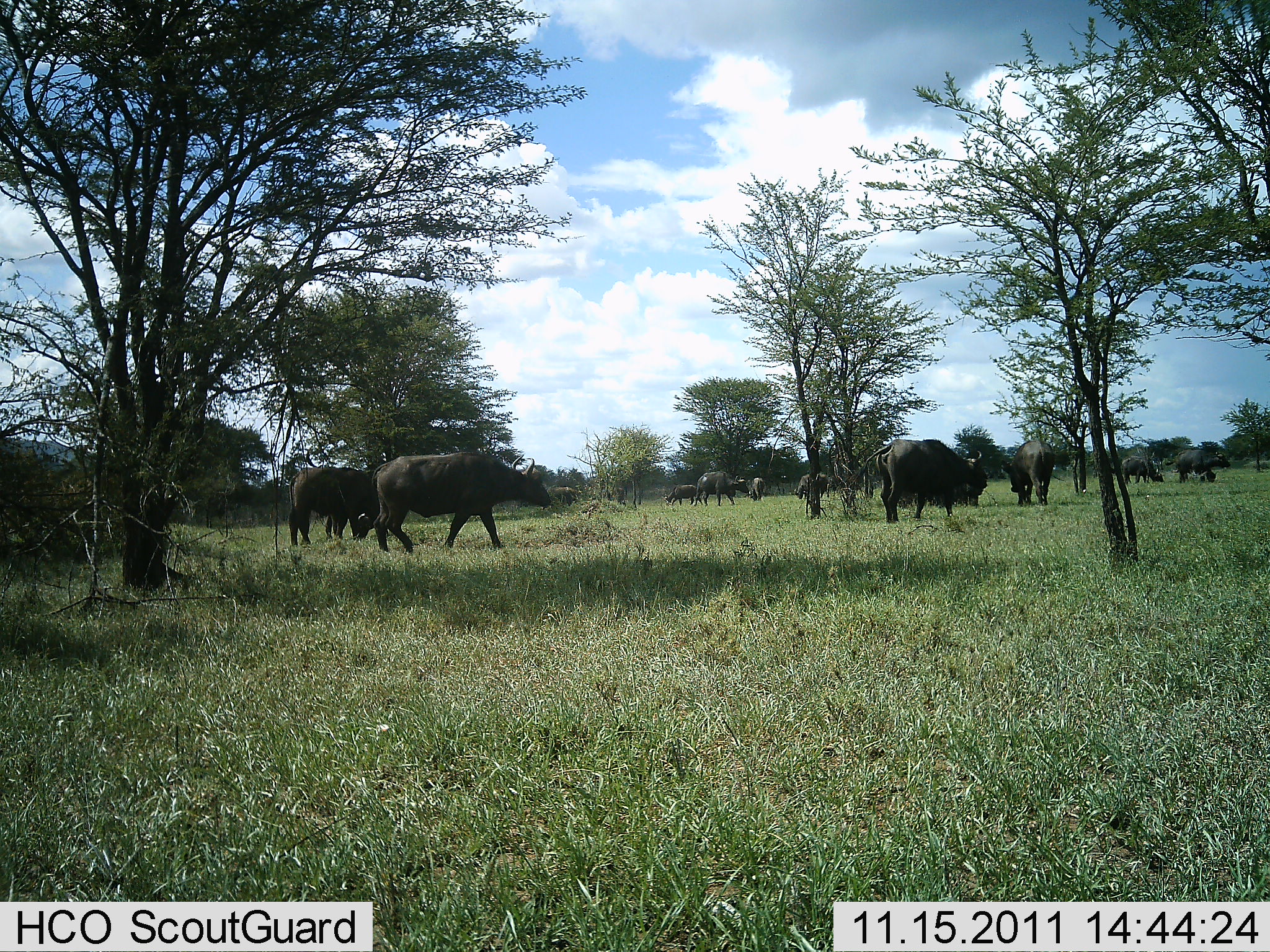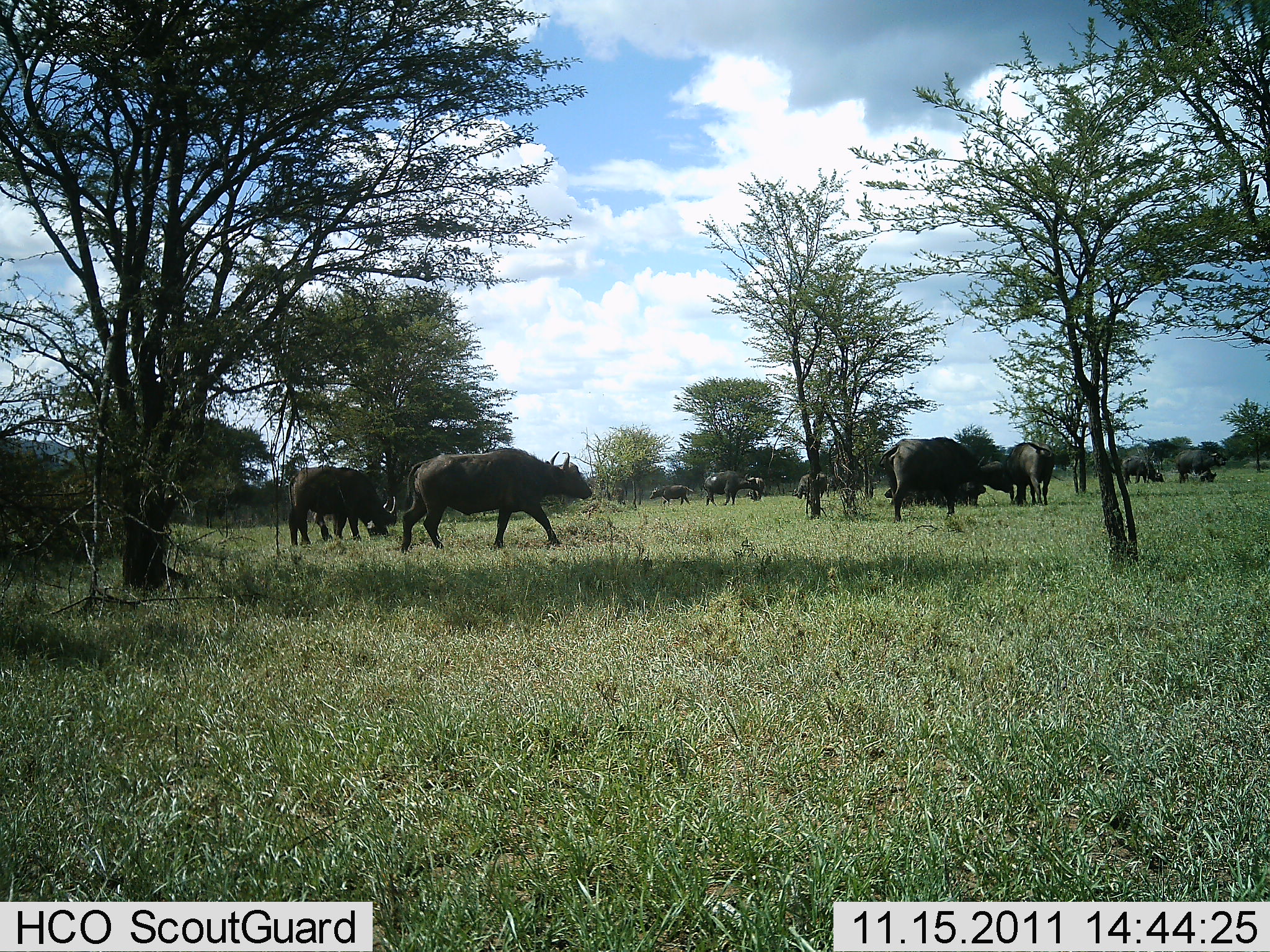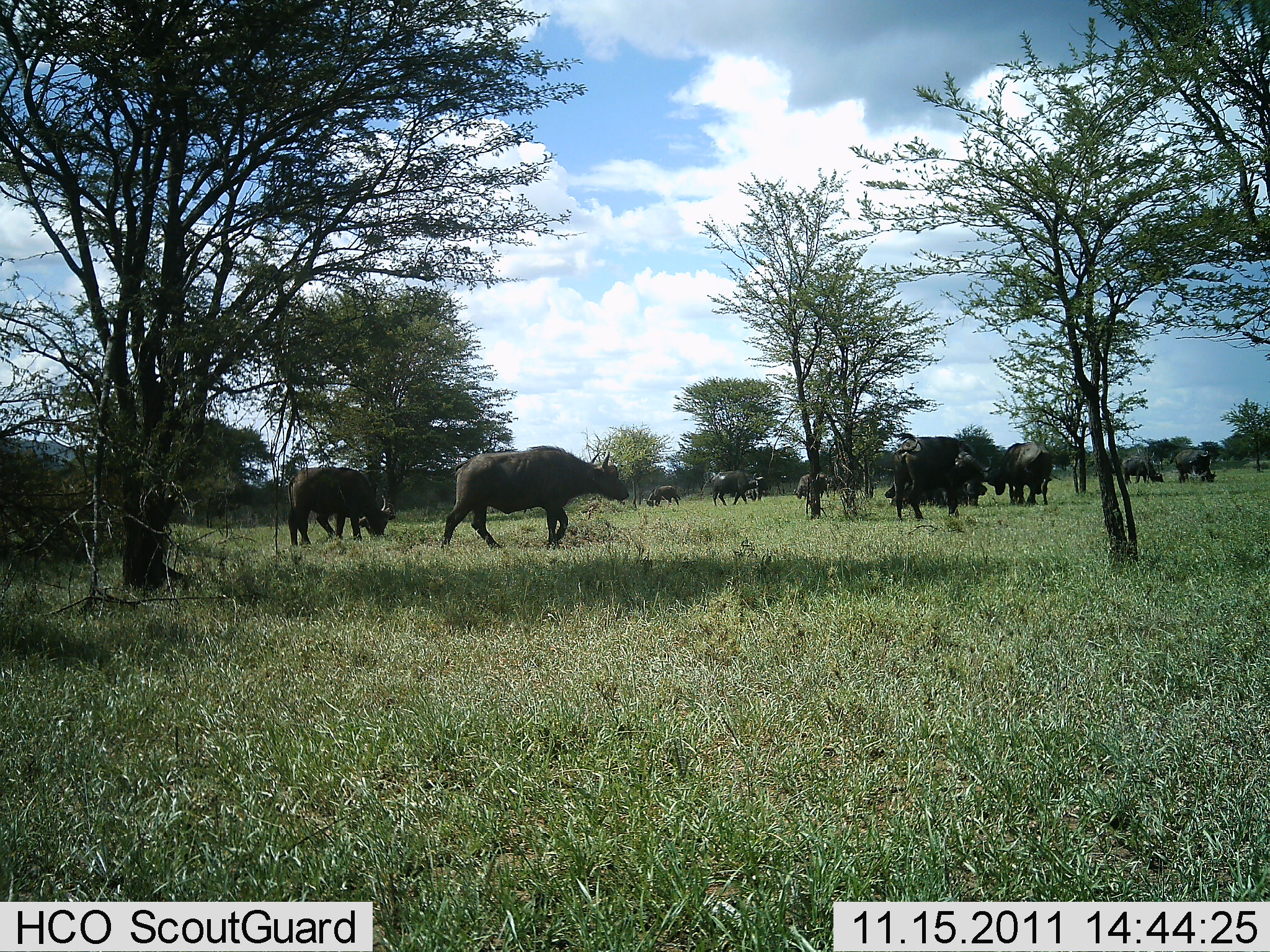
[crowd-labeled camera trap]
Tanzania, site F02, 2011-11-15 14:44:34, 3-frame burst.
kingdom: Animalia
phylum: Chordata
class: Mammalia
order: Artiodactyla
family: Bovidae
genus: Syncerus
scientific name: Syncerus caffer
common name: cape buffalo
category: buffalo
Buffalo (cape buffalo) (Syncerus caffer), count 11-50. Behavior (volunteer vote fractions): standing 80%, resting 0%, moving 90%, interacting 10%. Young present (vote fraction): 0%. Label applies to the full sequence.